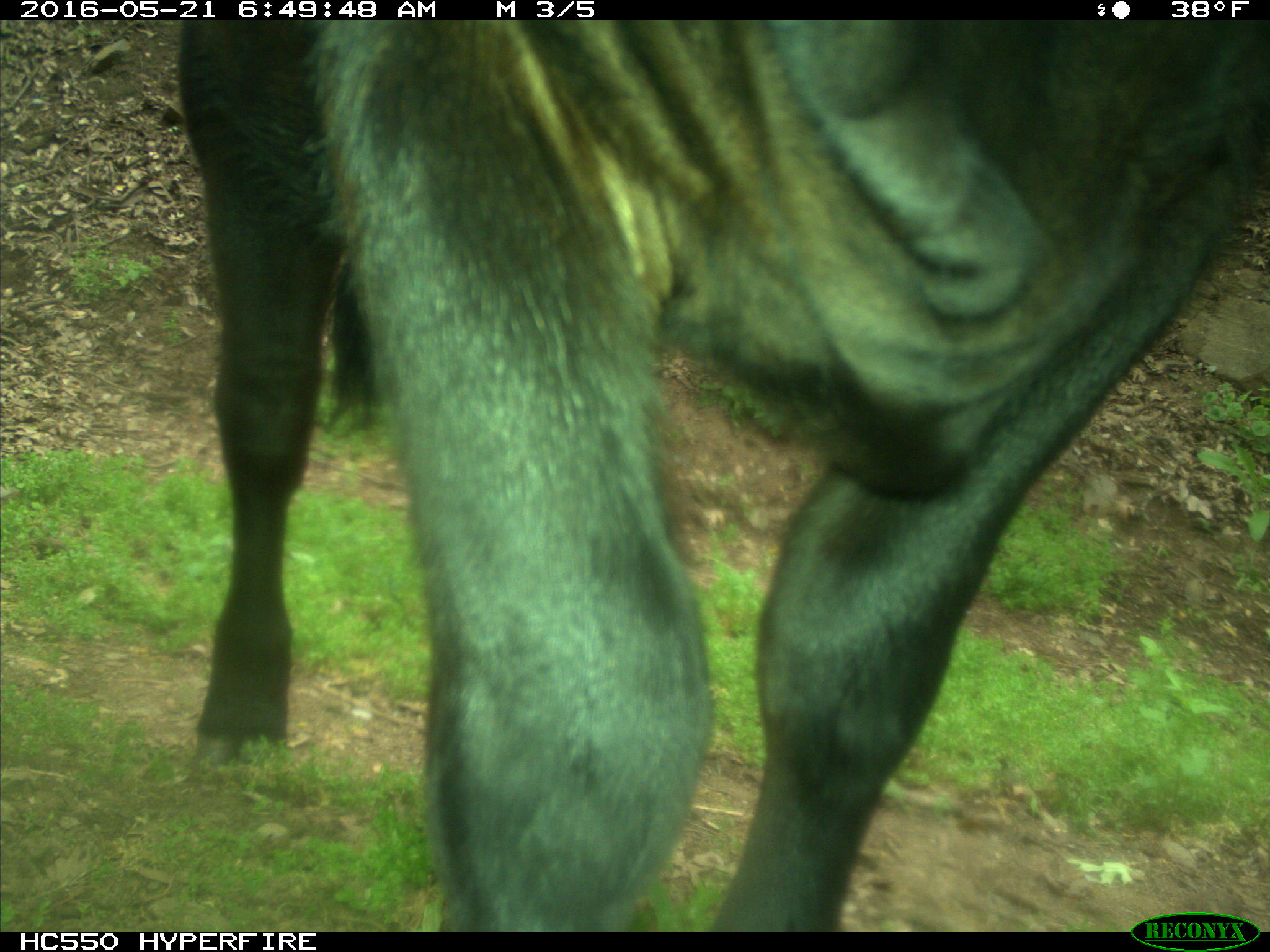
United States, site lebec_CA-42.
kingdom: Animalia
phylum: Chordata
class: Mammalia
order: Artiodactyla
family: Bovidae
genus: Bos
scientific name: Bos taurus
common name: domestic cow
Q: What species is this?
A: Bos taurus (domestic cow).